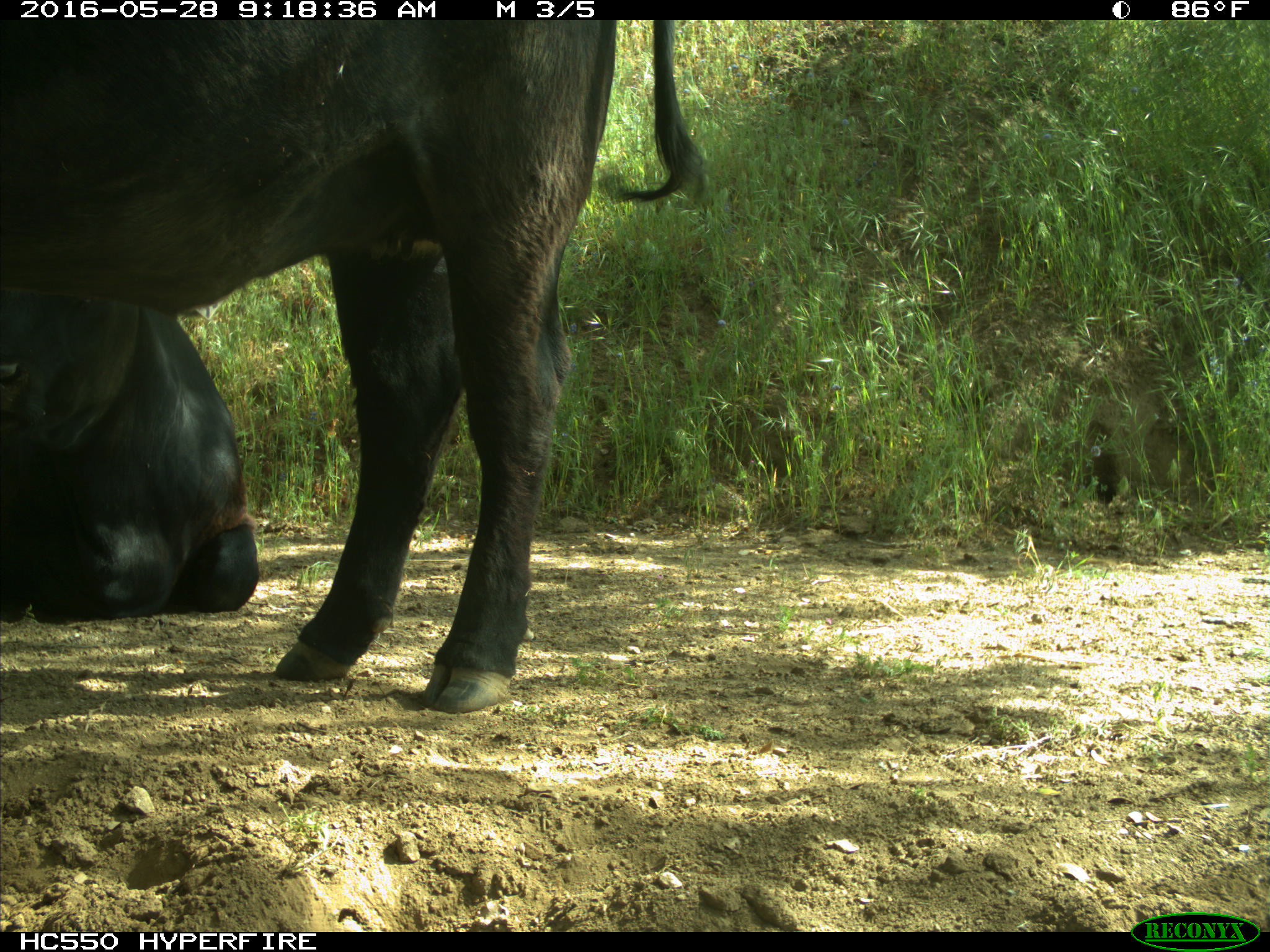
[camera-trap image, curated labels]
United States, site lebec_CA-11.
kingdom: Animalia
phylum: Chordata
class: Mammalia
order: Artiodactyla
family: Bovidae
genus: Bos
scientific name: Bos taurus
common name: domestic cow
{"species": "Bos taurus (domestic cow)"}